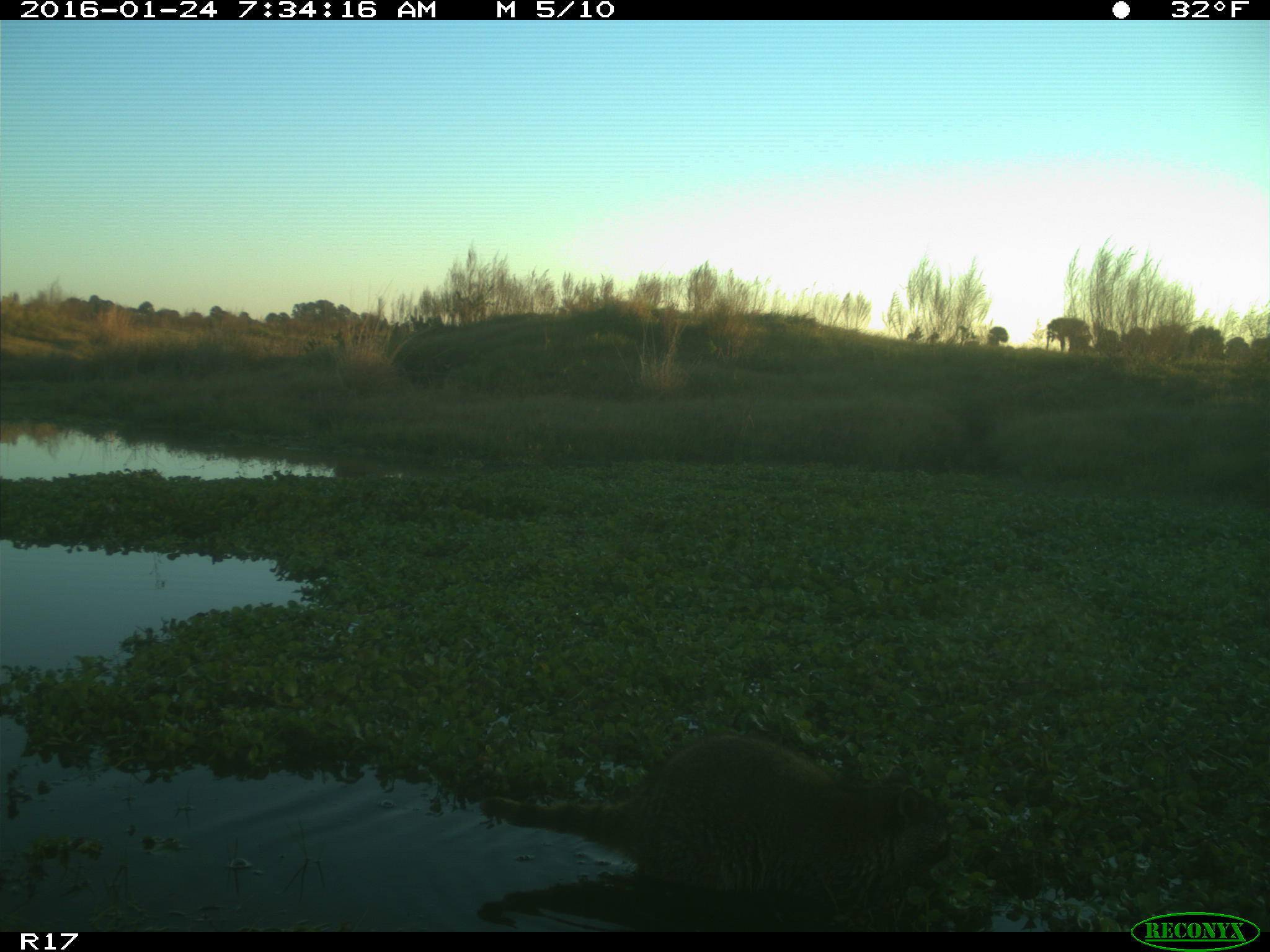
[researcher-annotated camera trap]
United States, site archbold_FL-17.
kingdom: Animalia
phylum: Chordata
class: Mammalia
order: Carnivora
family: Procyonidae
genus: Procyon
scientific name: Procyon lotor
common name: common raccoon